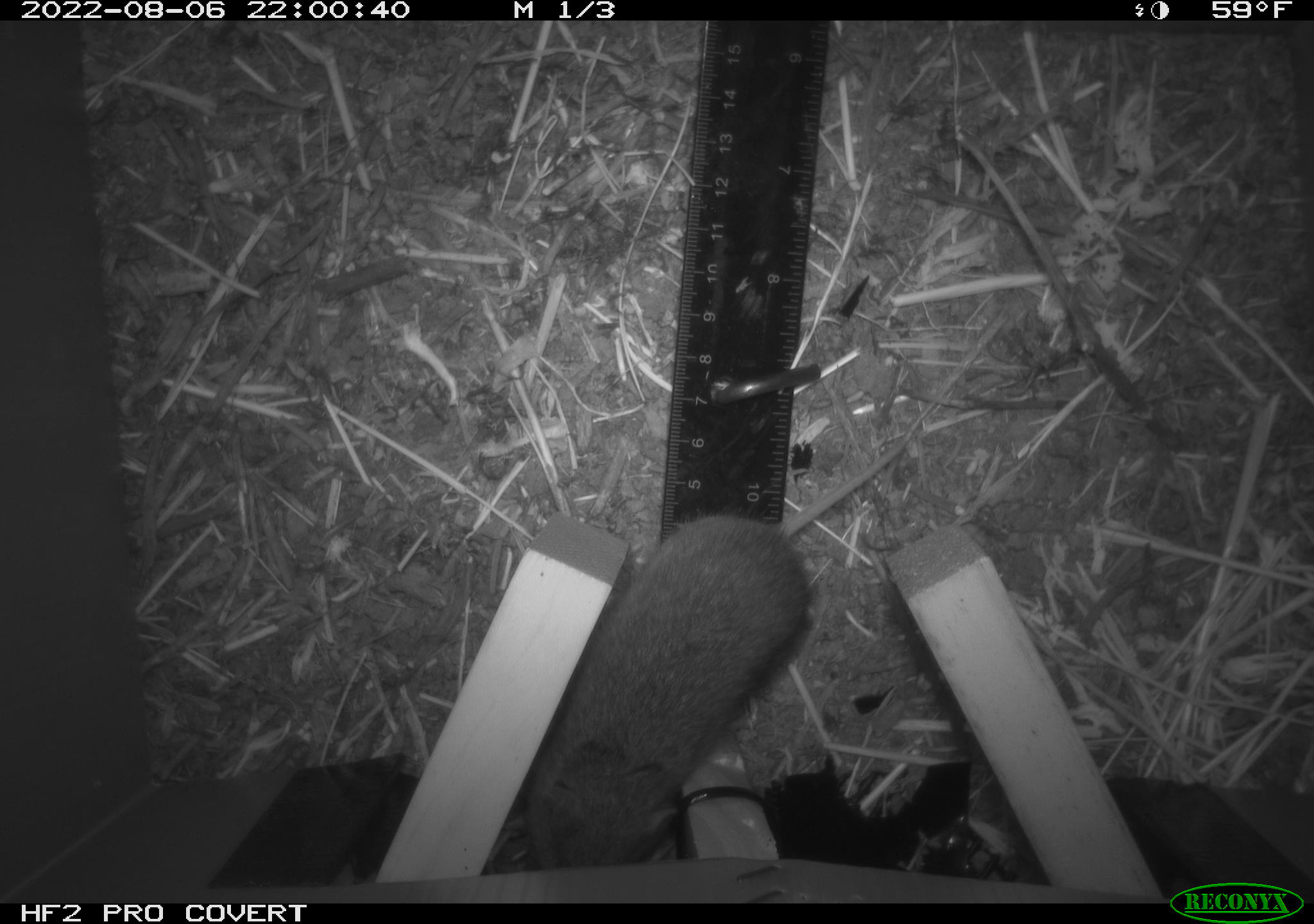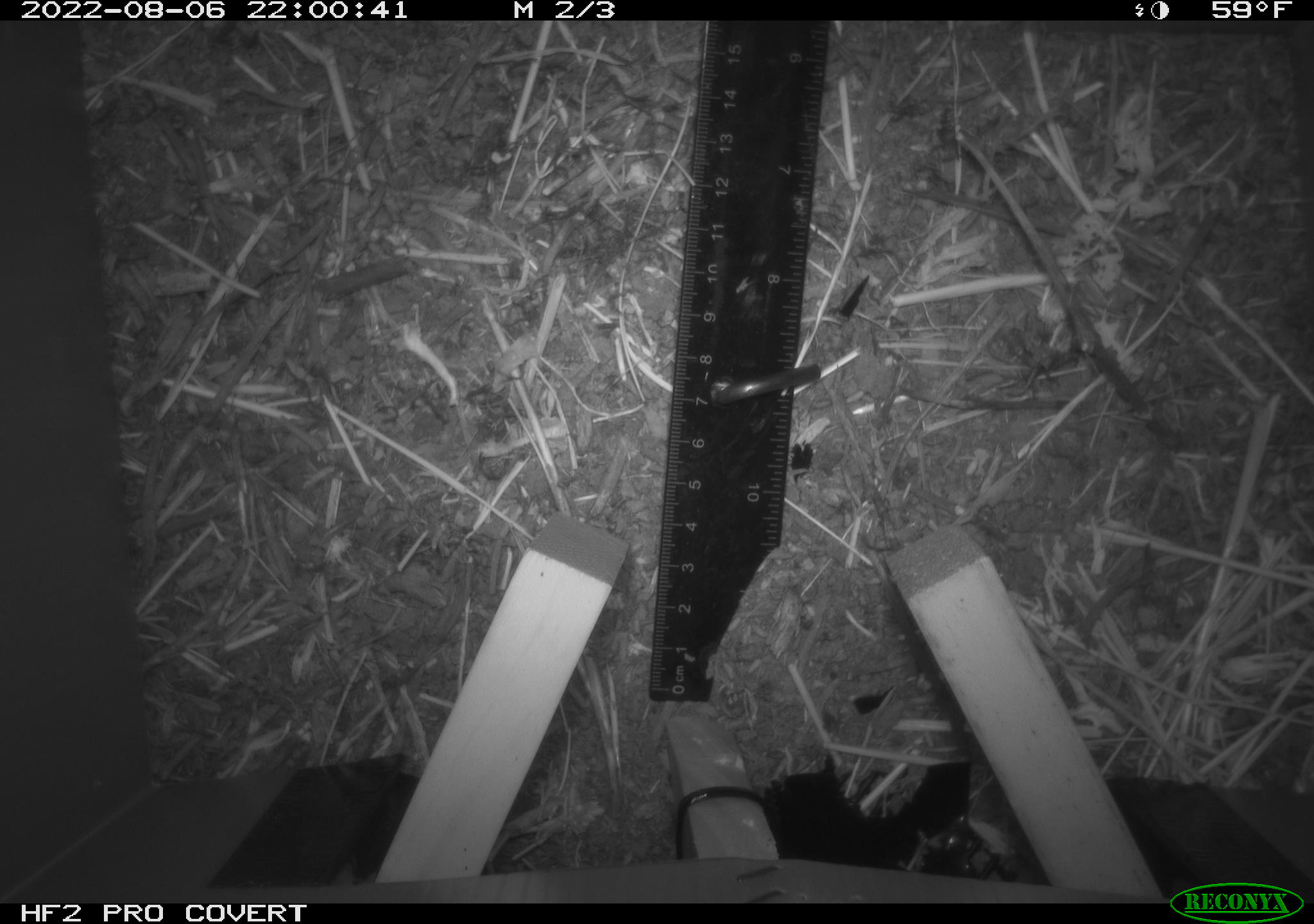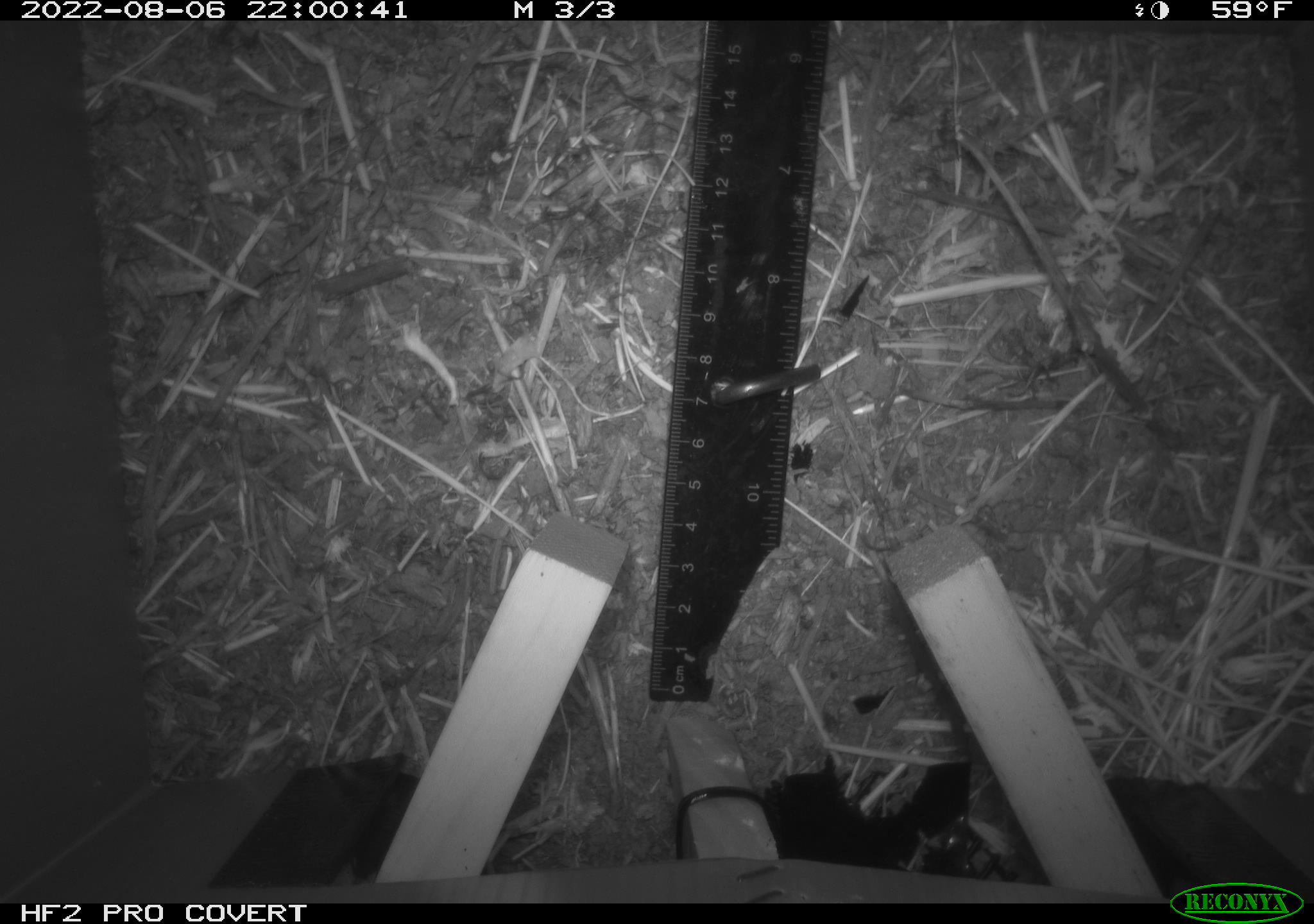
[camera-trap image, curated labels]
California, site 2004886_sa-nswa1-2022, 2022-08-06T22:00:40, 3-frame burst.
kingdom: Animalia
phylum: Chordata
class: Mammalia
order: Rodentia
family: Cricetidae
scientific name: Cricetidae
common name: hamsters, voles, lemmings, and allies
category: cricetidae family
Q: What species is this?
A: Cricetidae family (hamsters, voles, lemmings, and allies) (Cricetidae).